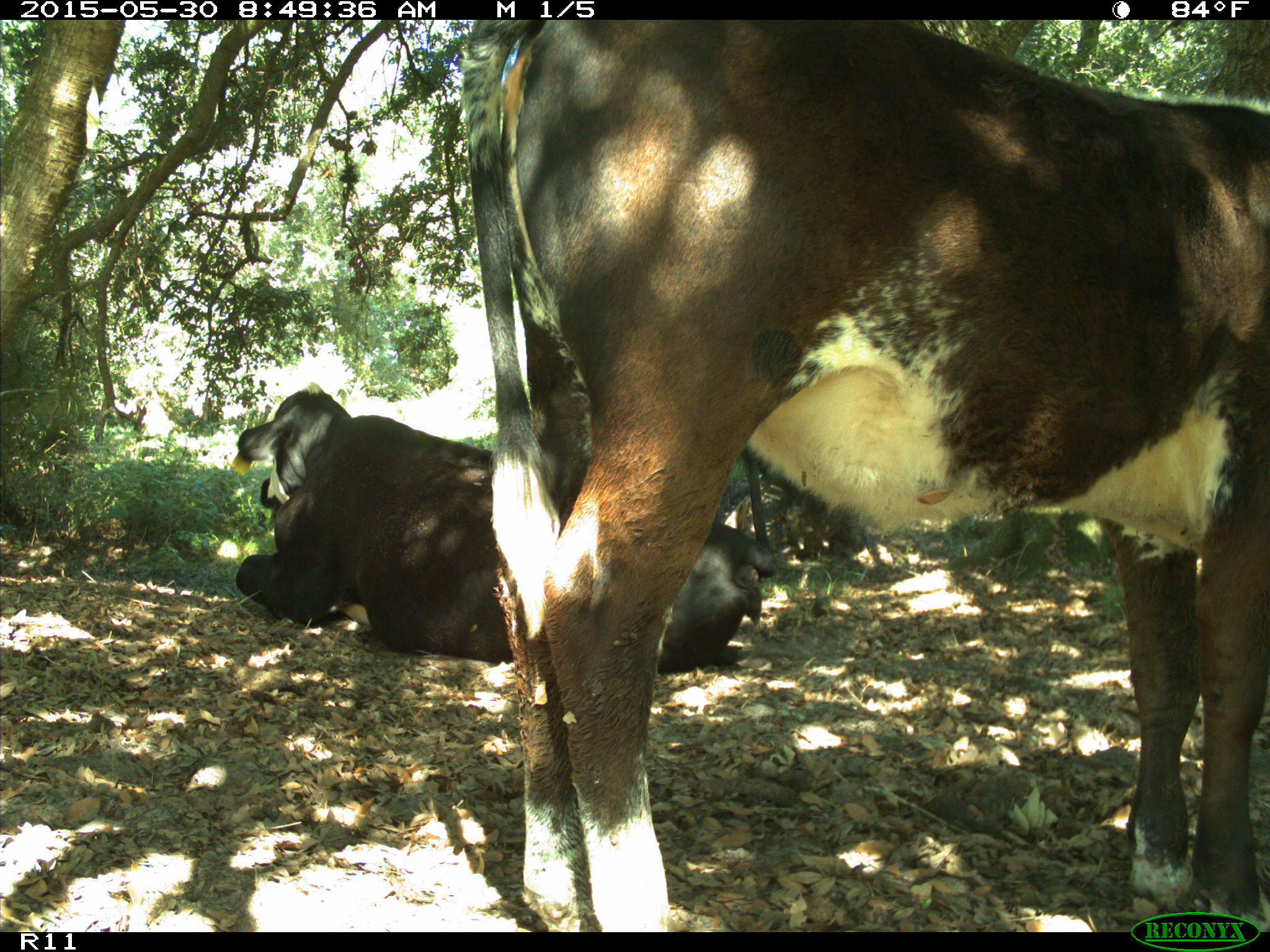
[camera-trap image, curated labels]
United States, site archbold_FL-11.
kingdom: Animalia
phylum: Chordata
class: Mammalia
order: Artiodactyla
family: Bovidae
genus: Bos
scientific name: Bos taurus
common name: domestic cow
Bos taurus (domestic cow).